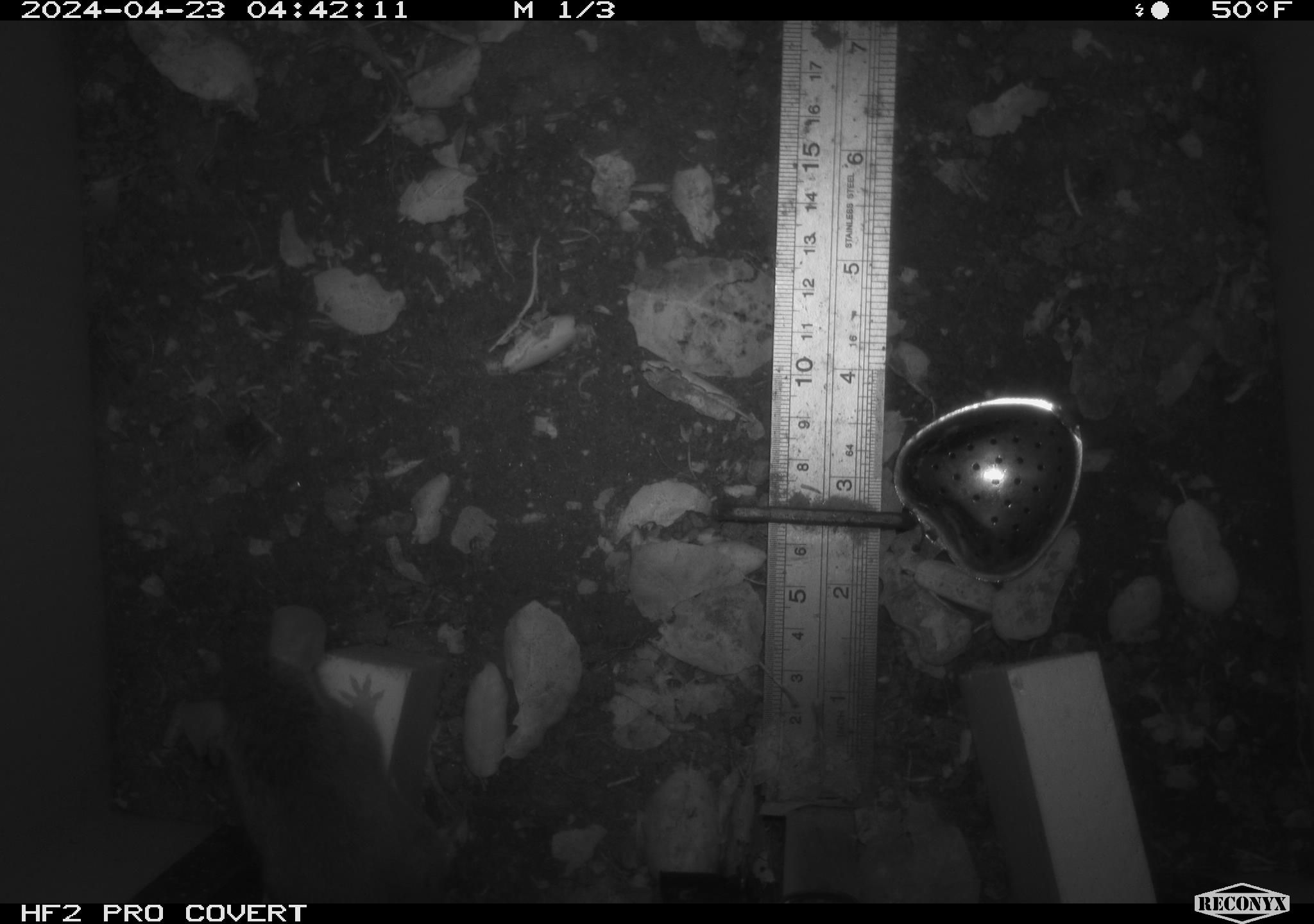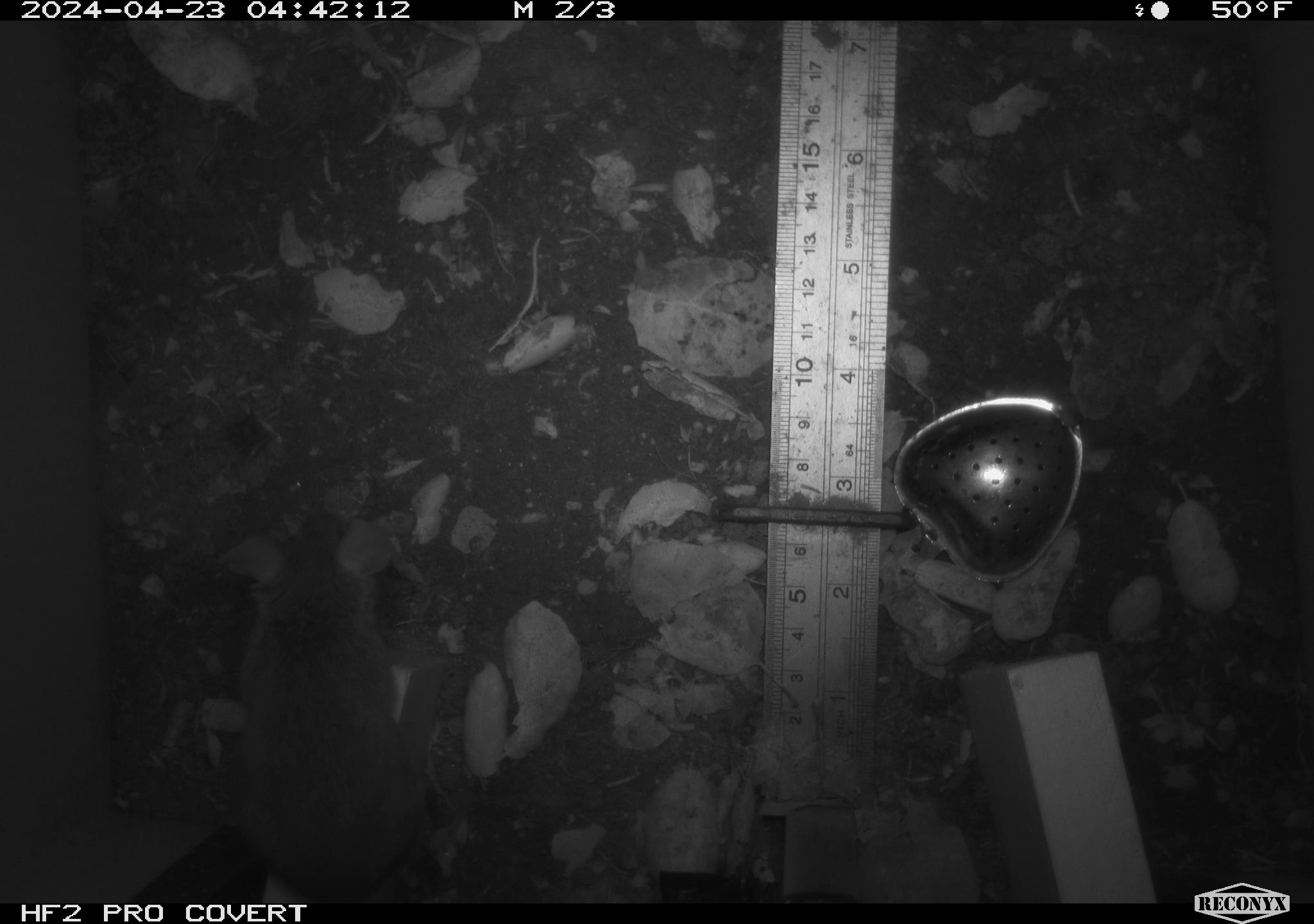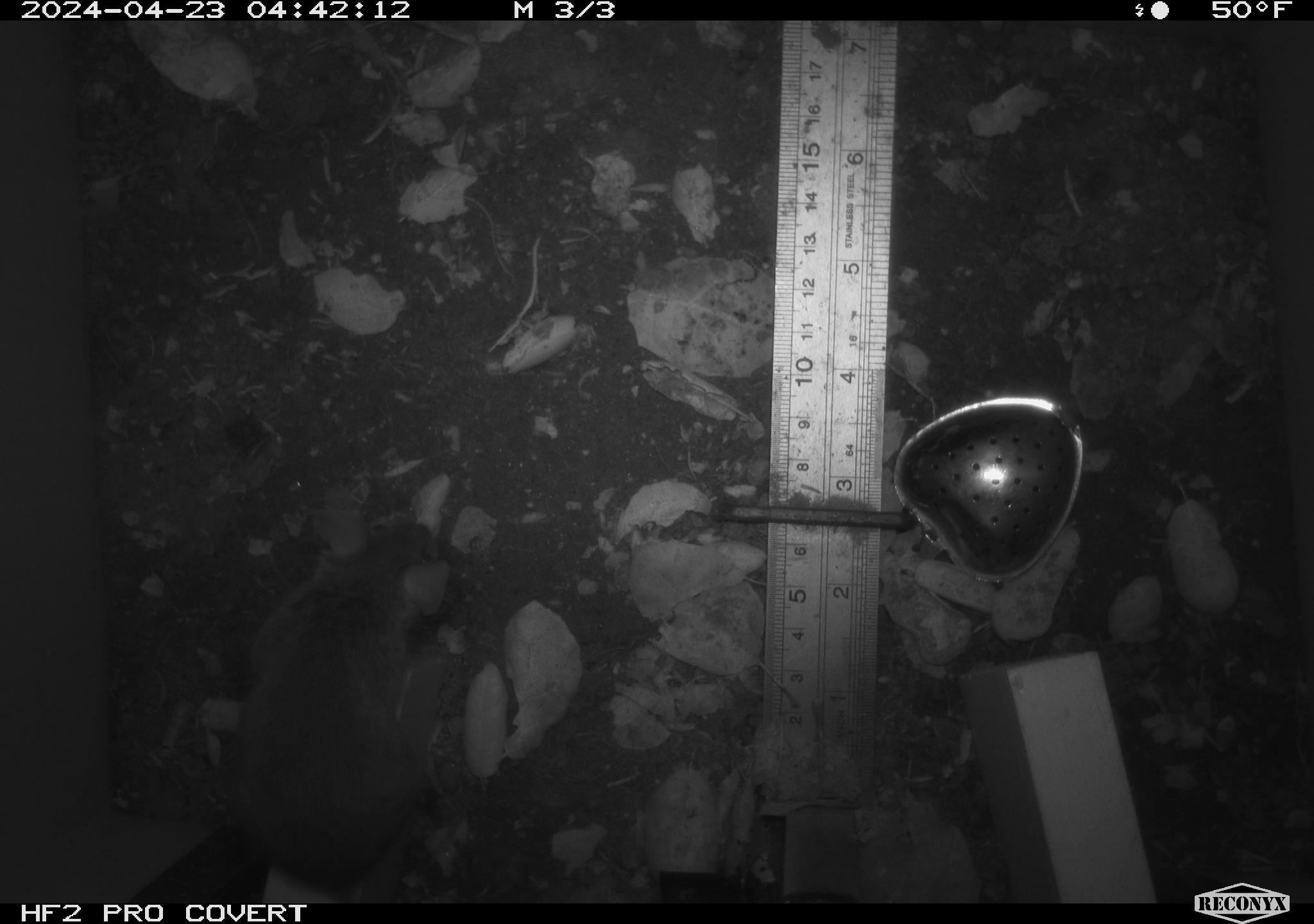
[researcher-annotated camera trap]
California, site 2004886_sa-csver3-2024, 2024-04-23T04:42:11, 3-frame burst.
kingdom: Animalia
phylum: Chordata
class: Mammalia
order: Rodentia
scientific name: Rodentia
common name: rodent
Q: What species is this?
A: Rodent (Rodentia).